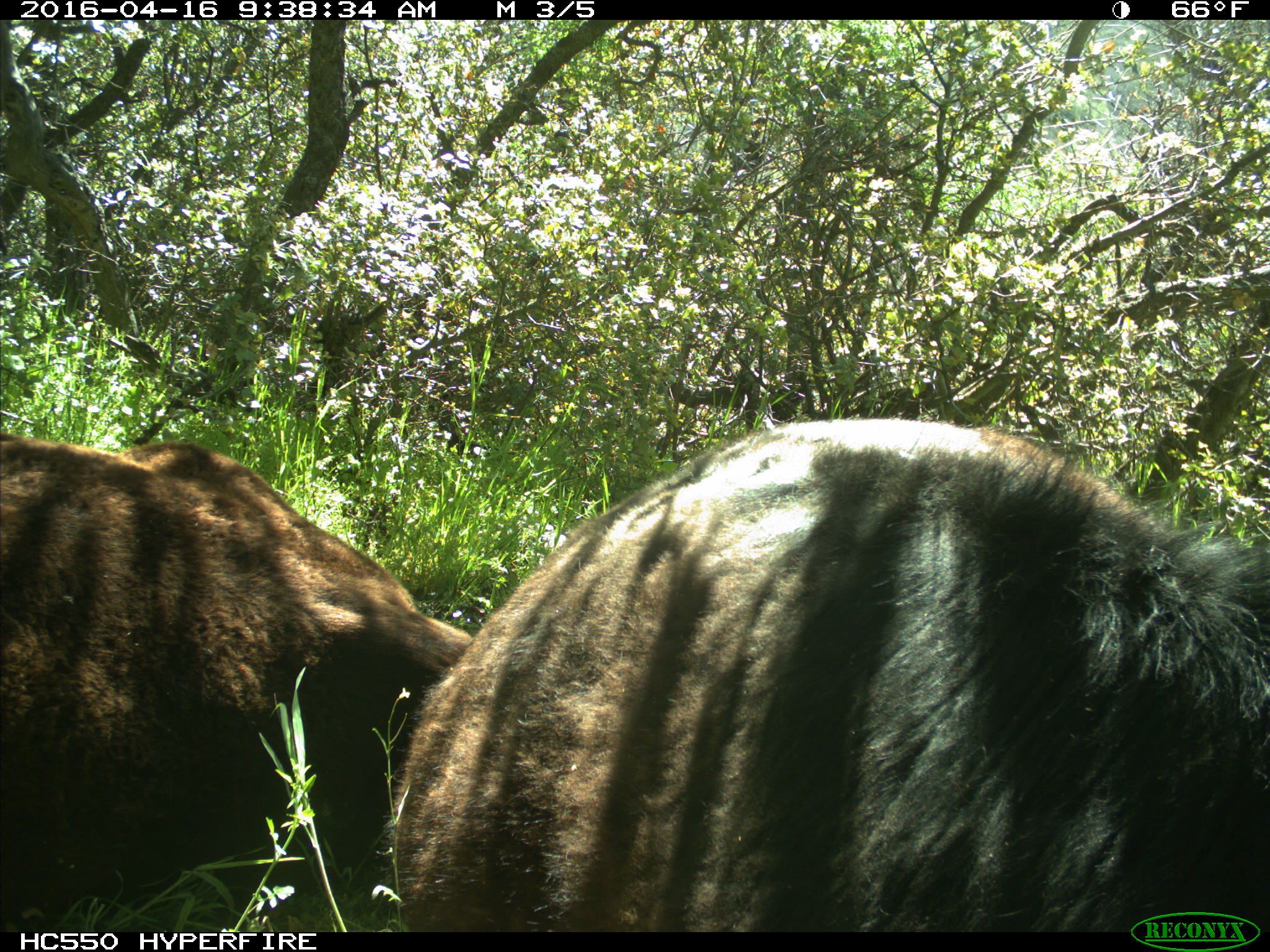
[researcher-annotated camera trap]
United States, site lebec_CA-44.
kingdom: Animalia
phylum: Chordata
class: Mammalia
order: Artiodactyla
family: Bovidae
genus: Bos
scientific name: Bos taurus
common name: domestic cow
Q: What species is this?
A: Bos taurus (domestic cow).